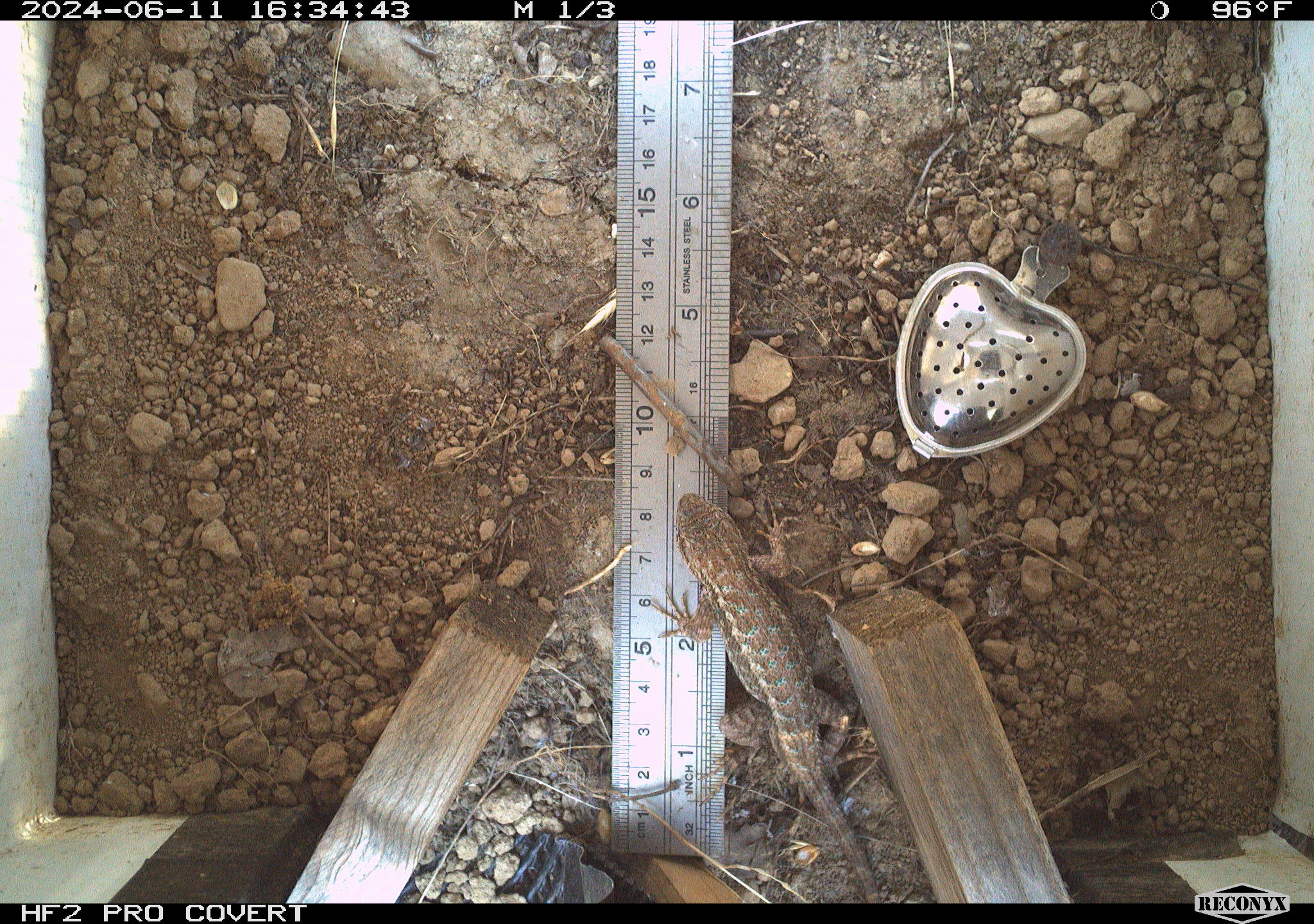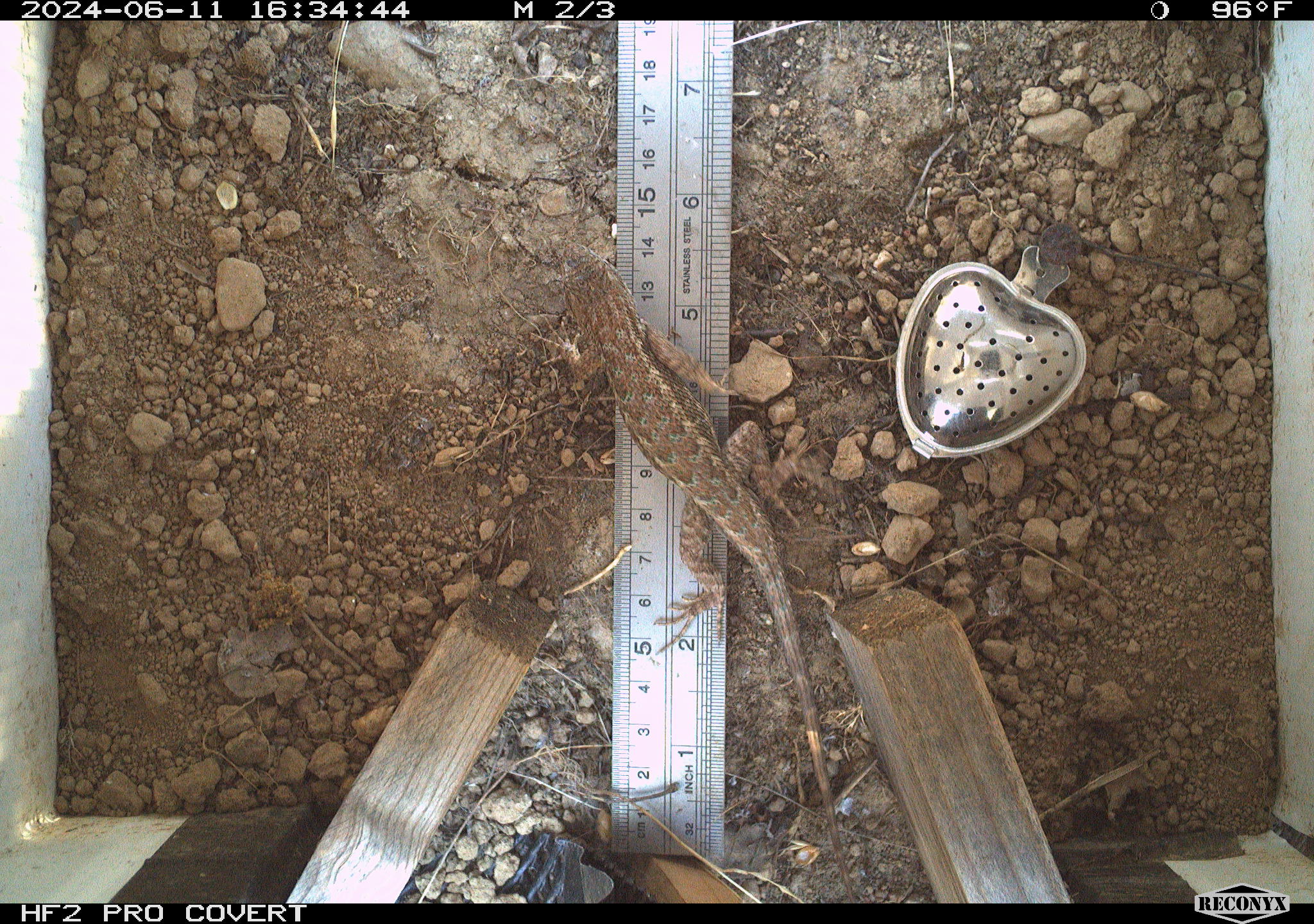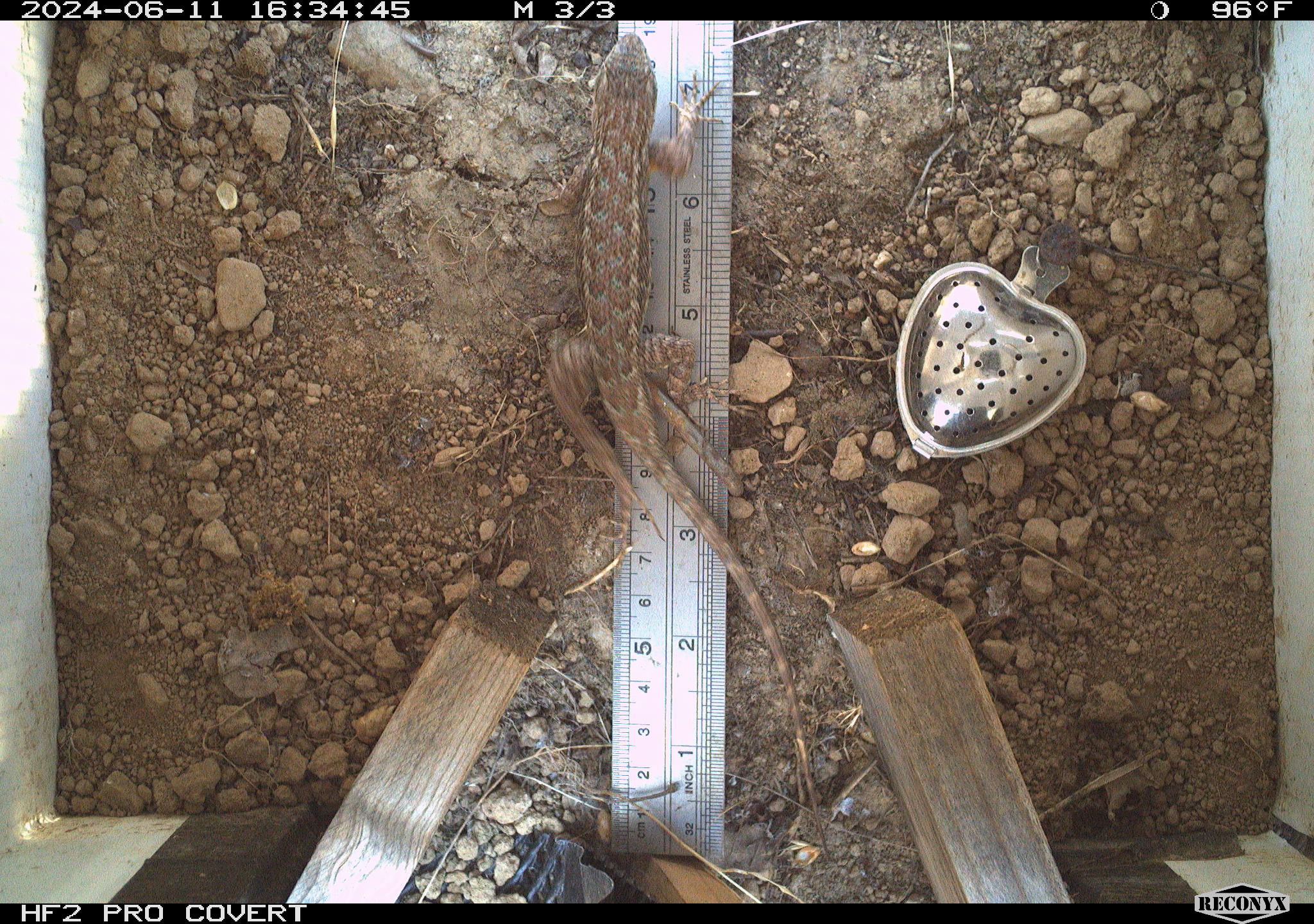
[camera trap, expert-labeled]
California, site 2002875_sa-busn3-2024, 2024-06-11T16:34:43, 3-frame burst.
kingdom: Animalia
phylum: Chordata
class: Reptilia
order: Squamata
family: Phrynosomatidae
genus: Sceloporus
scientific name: Sceloporus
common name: spiny lizards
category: sceloporus species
Sceloporus species (spiny lizards) (Sceloporus).